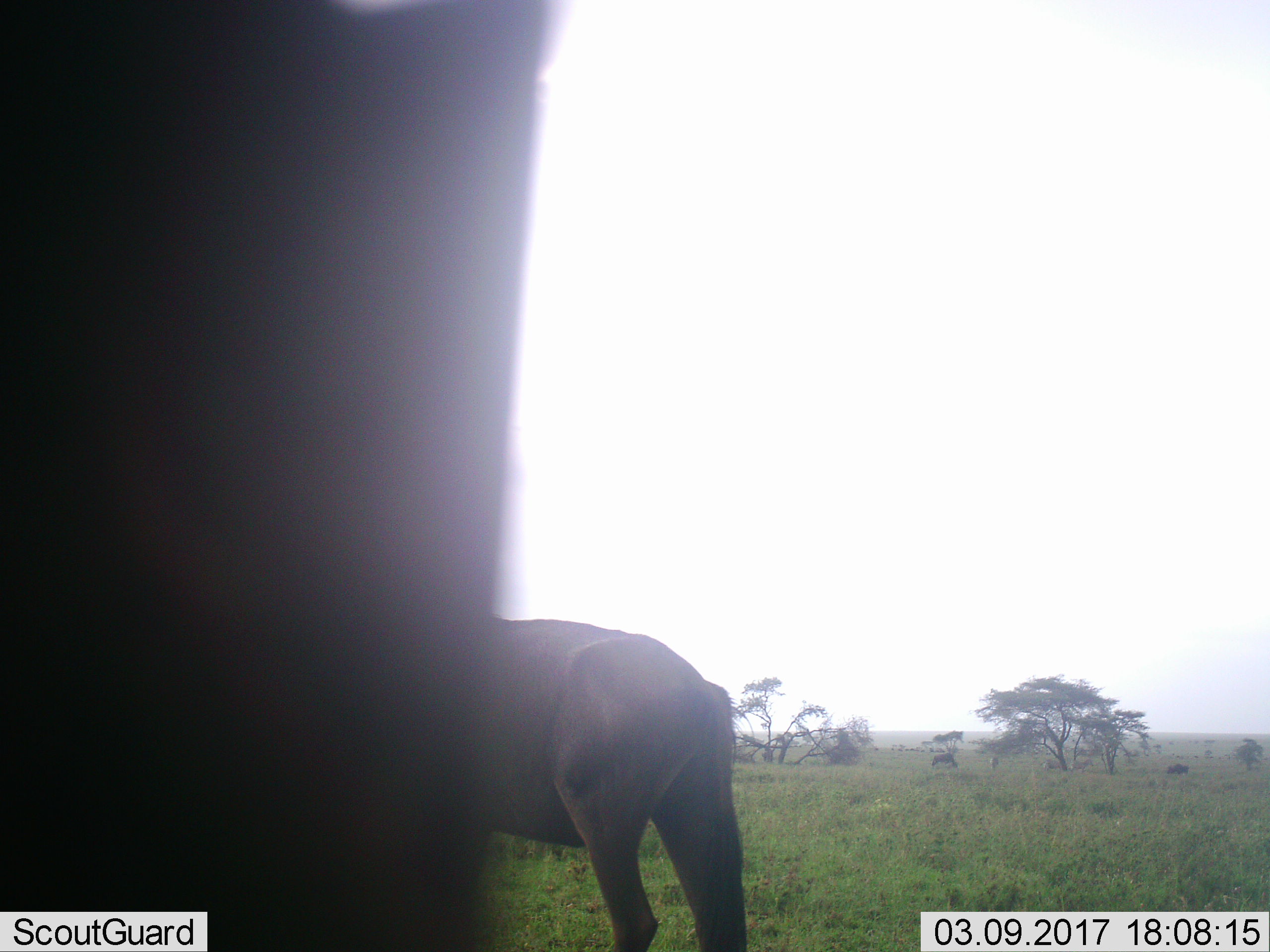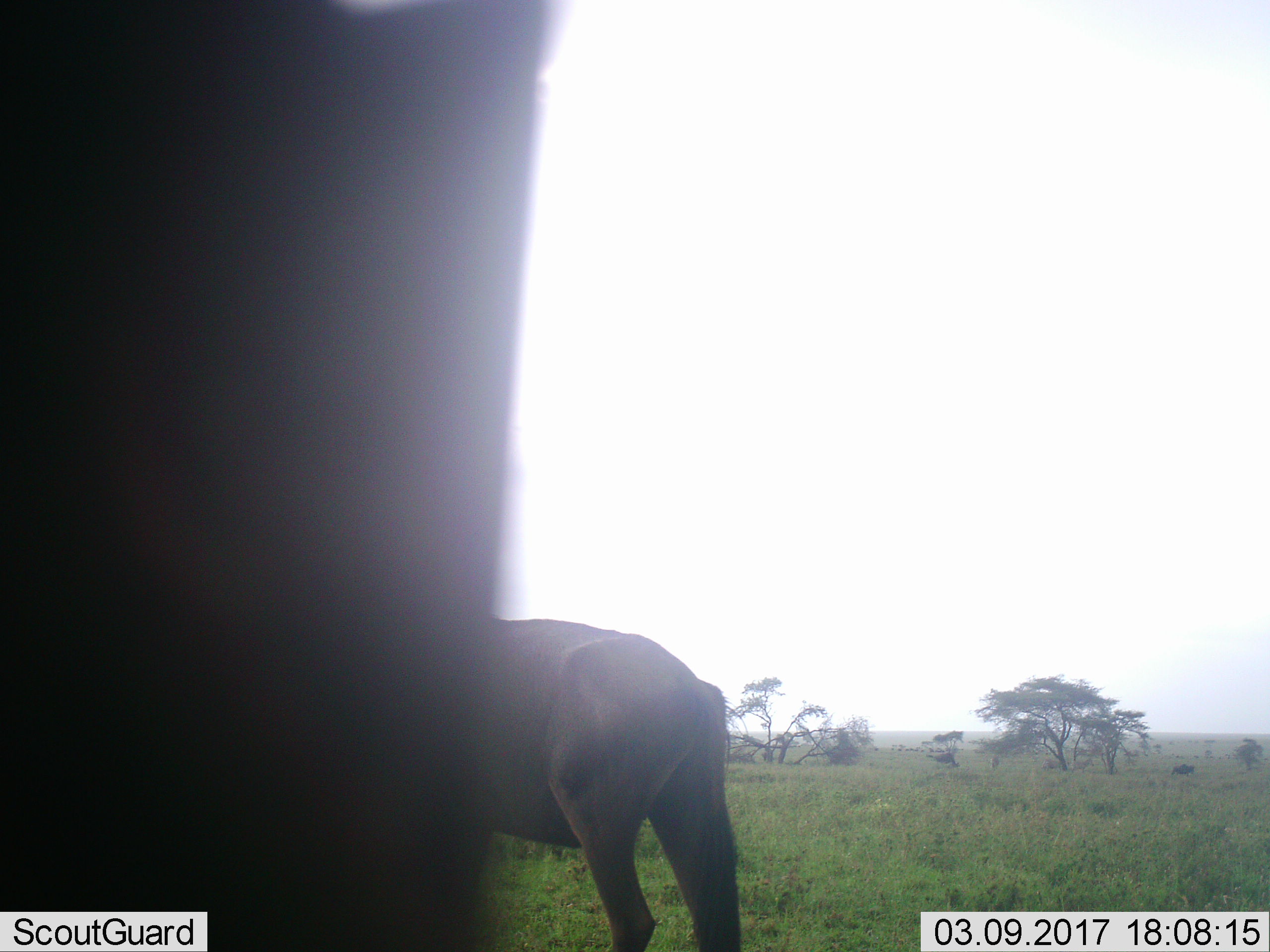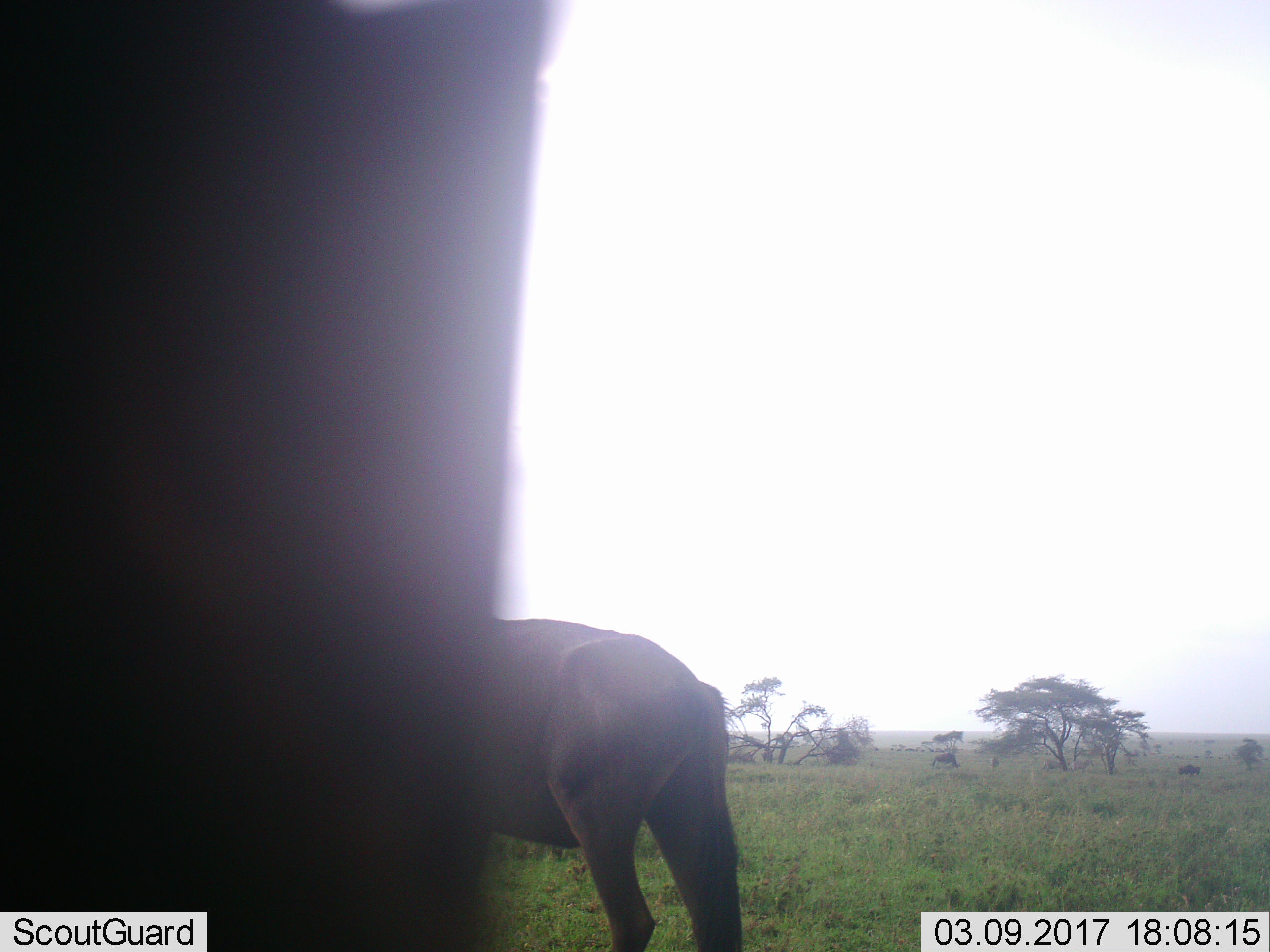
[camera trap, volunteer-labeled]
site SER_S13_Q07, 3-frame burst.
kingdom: Animalia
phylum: Chordata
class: Mammalia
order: Artiodactyla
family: Bovidae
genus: Connochaetes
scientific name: Connochaetes taurinus taurinus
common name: blue wildebeest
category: wildebeestblue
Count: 6.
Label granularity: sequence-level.